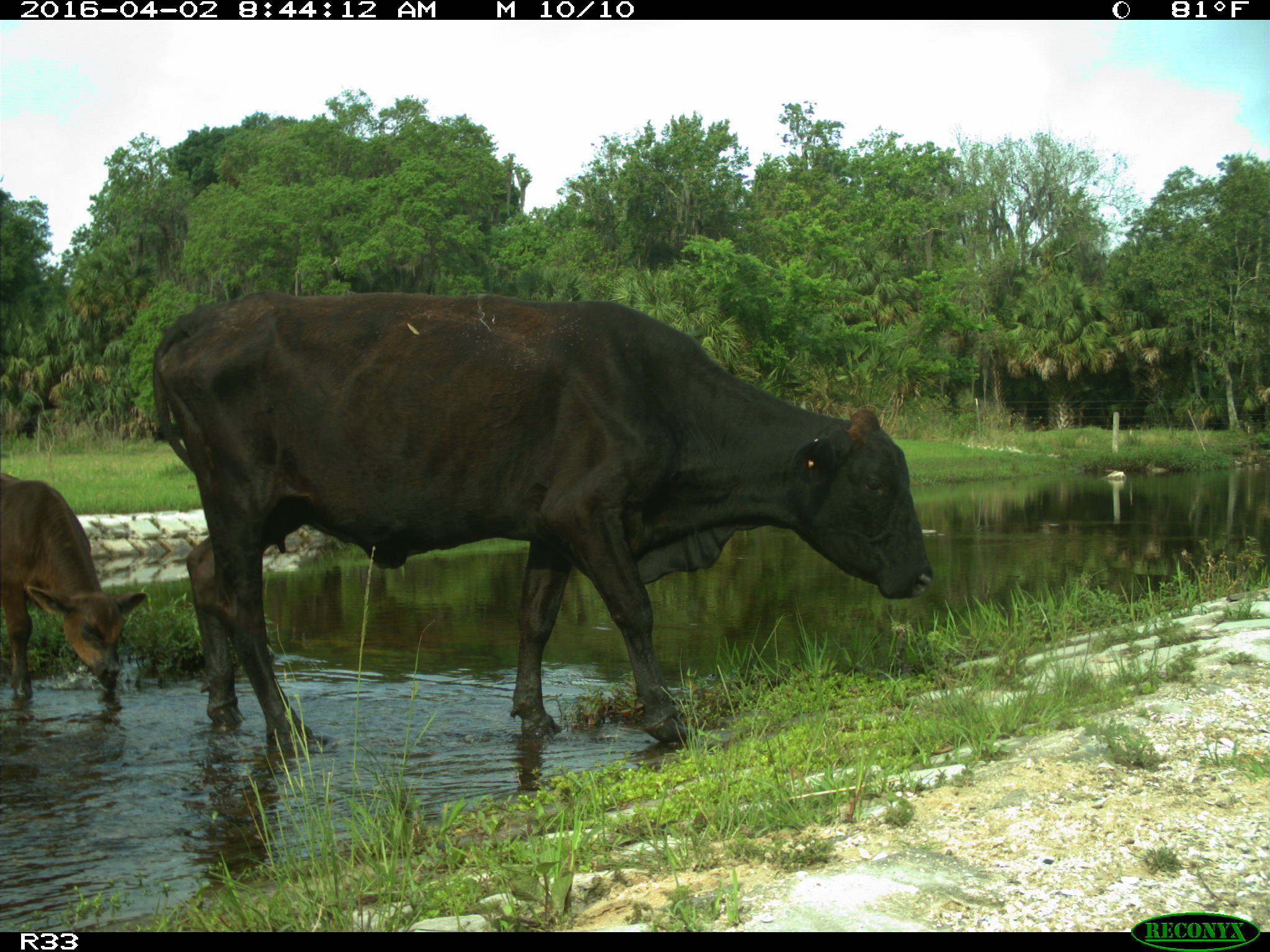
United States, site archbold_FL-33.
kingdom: Animalia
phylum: Chordata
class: Mammalia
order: Artiodactyla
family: Bovidae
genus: Bos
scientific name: Bos taurus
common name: domestic cow